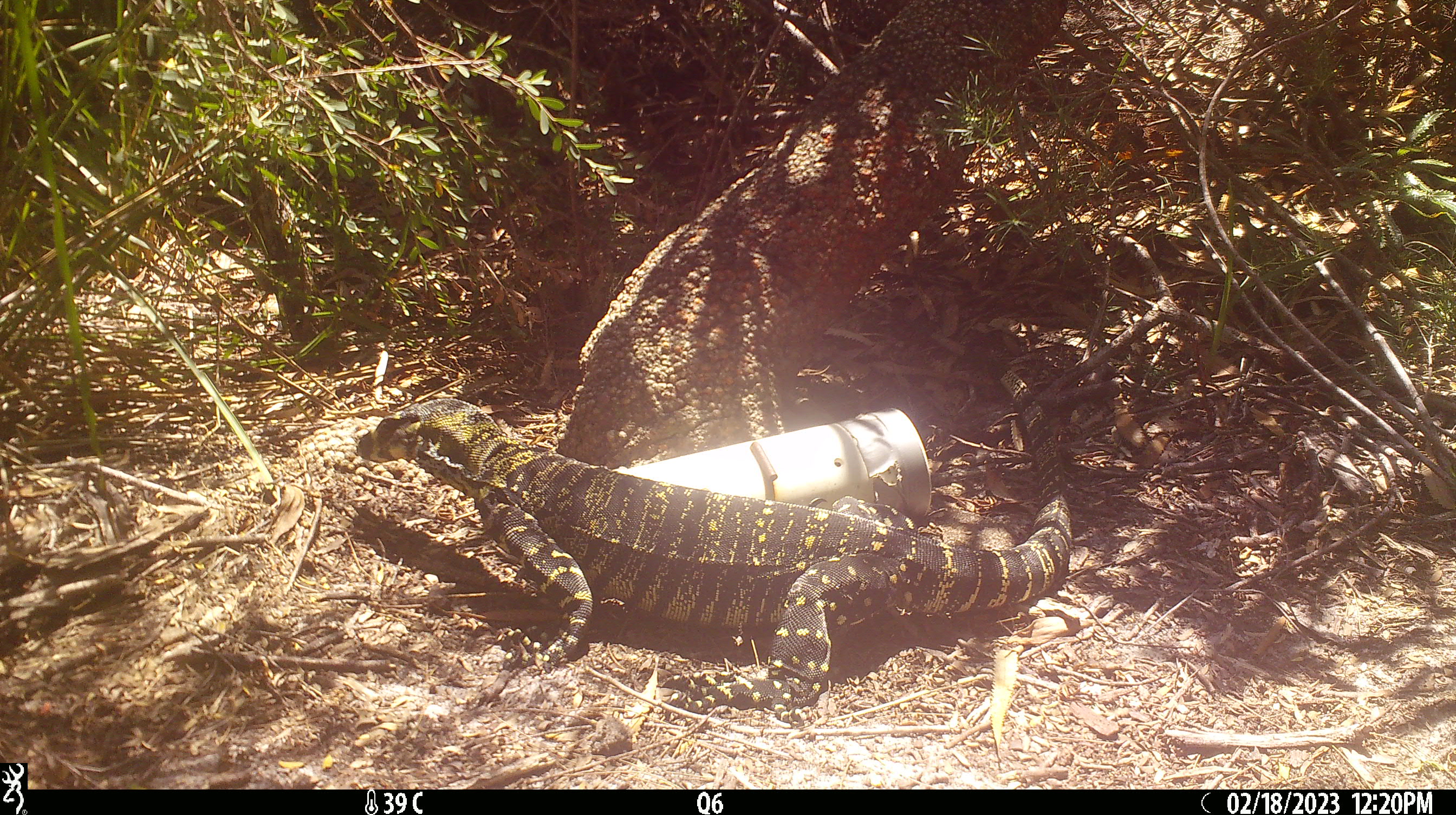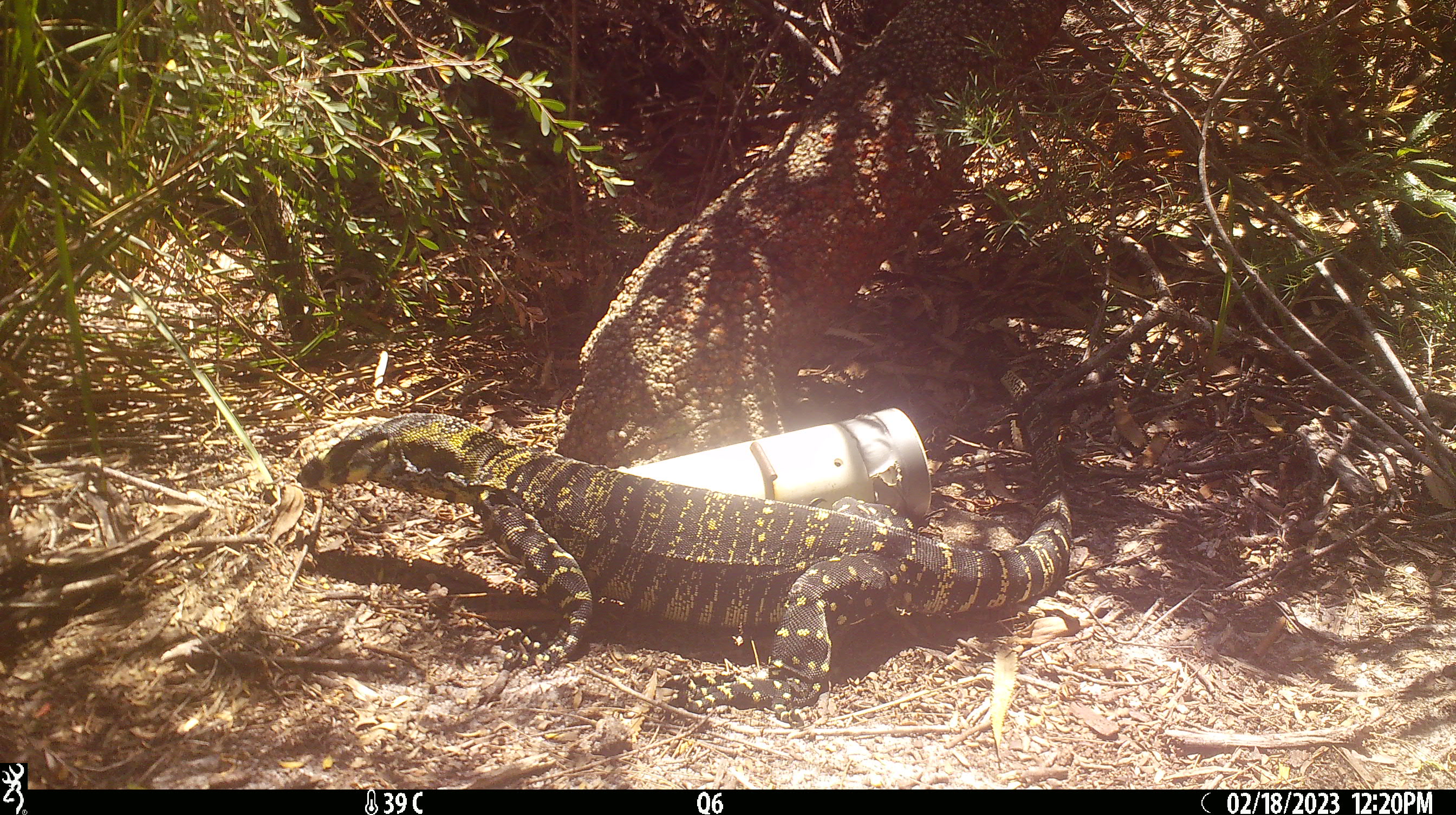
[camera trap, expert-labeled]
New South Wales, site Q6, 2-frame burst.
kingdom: Animalia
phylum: Chordata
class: Reptilia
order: Squamata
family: Varanidae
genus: Varanus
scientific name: Varanus varius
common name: lace monitor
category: goanna